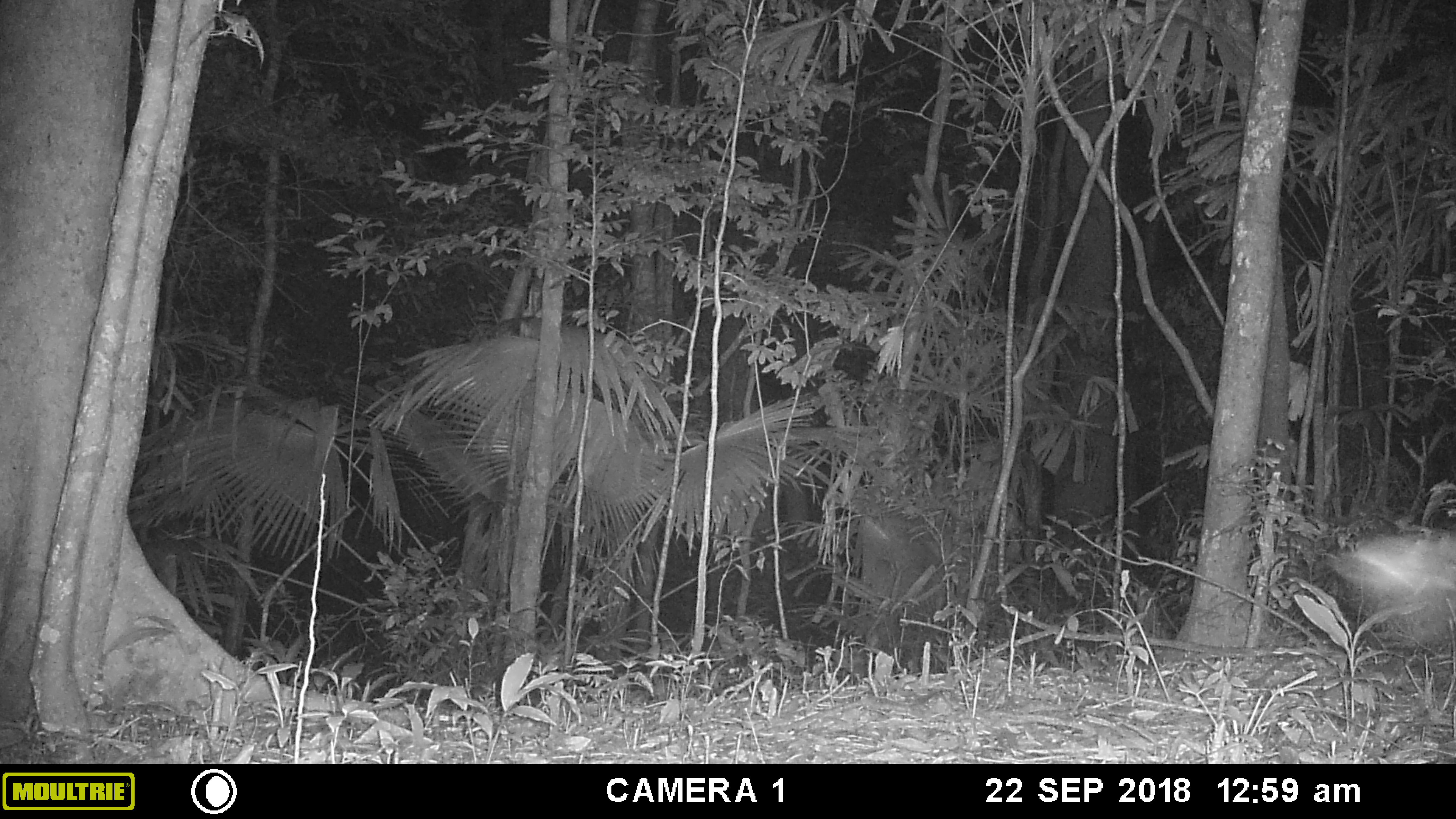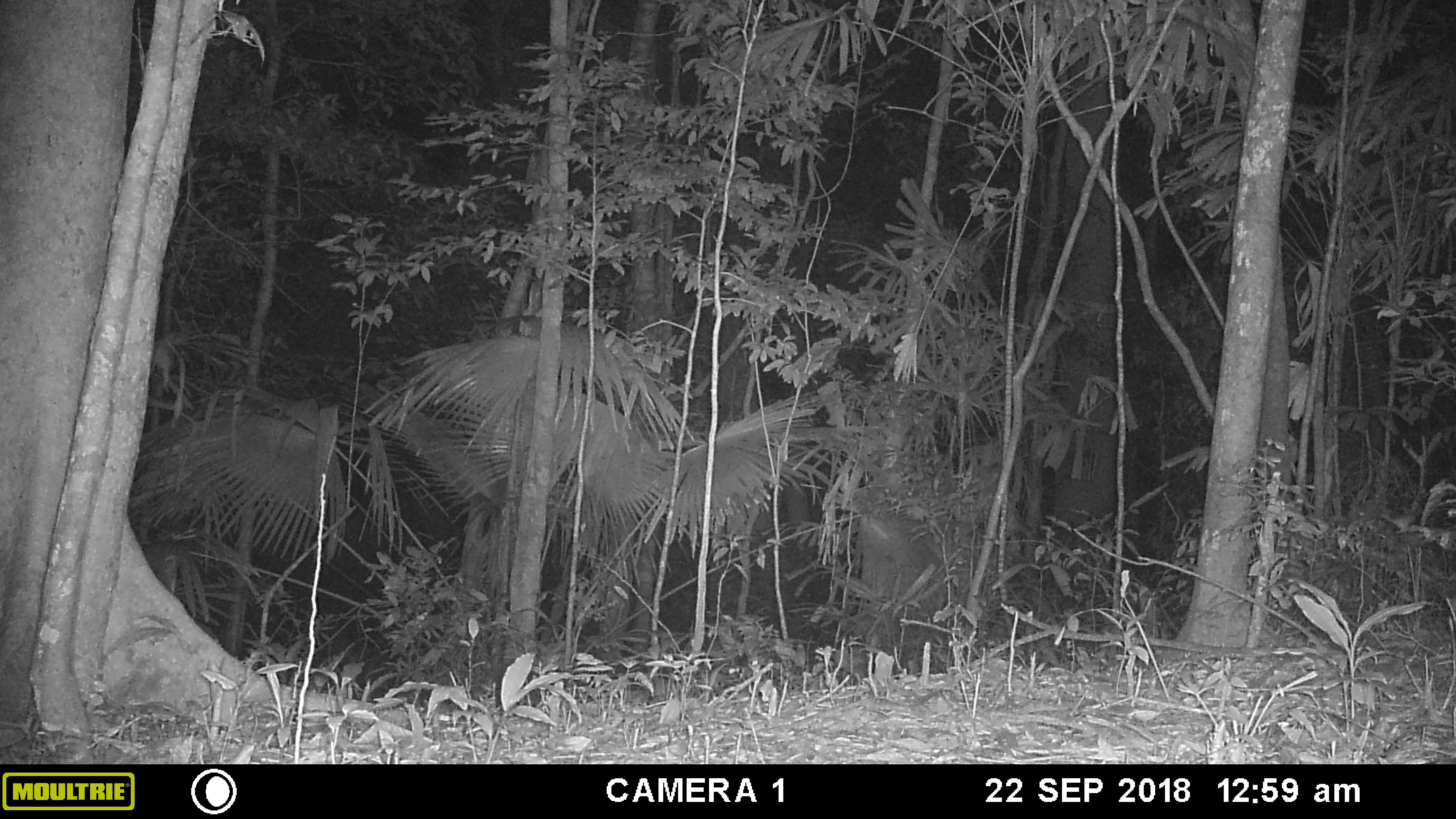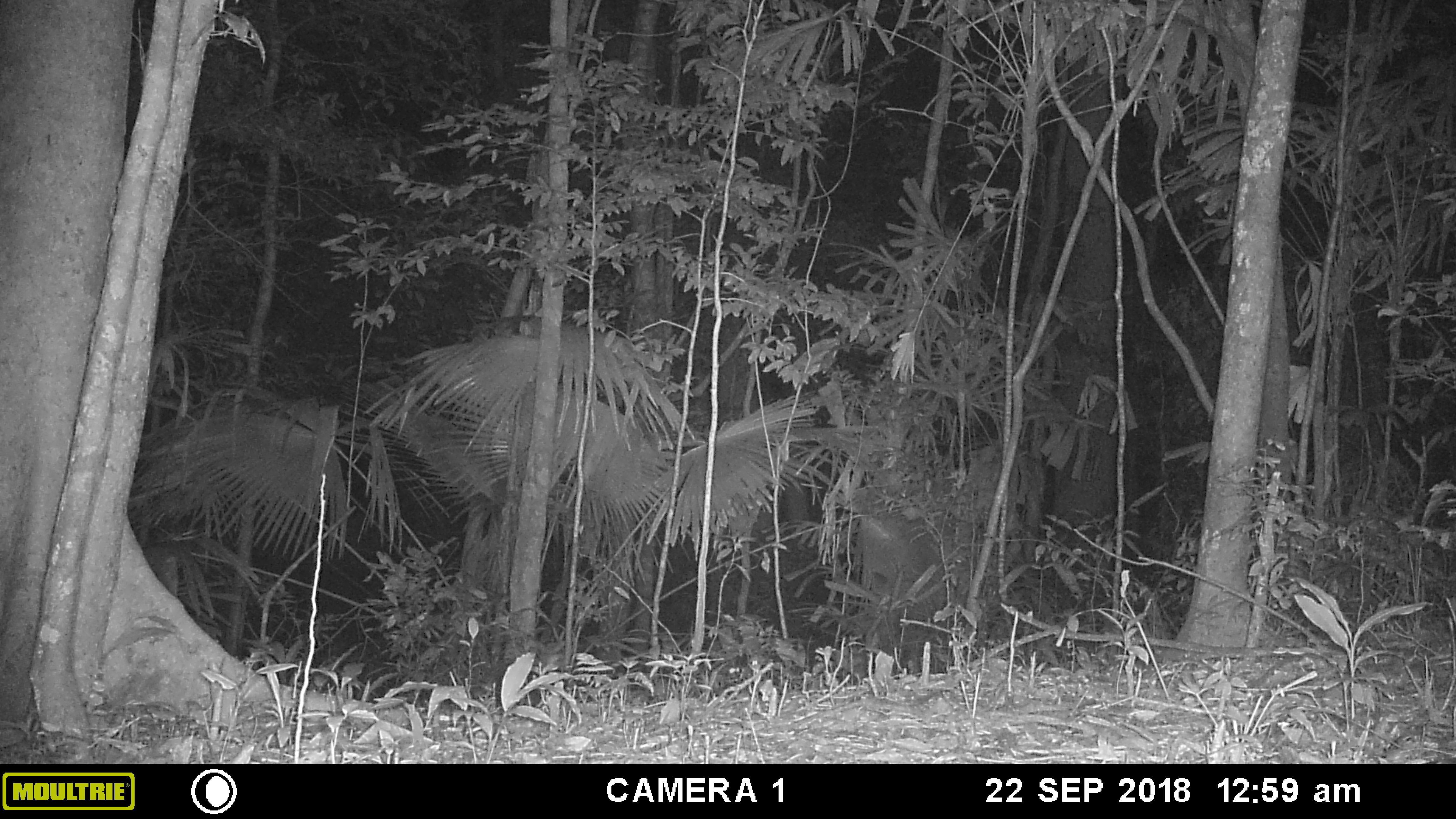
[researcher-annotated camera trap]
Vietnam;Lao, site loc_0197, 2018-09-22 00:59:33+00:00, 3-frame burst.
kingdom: Animalia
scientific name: Animalia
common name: animal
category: unidentified animal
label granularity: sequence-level